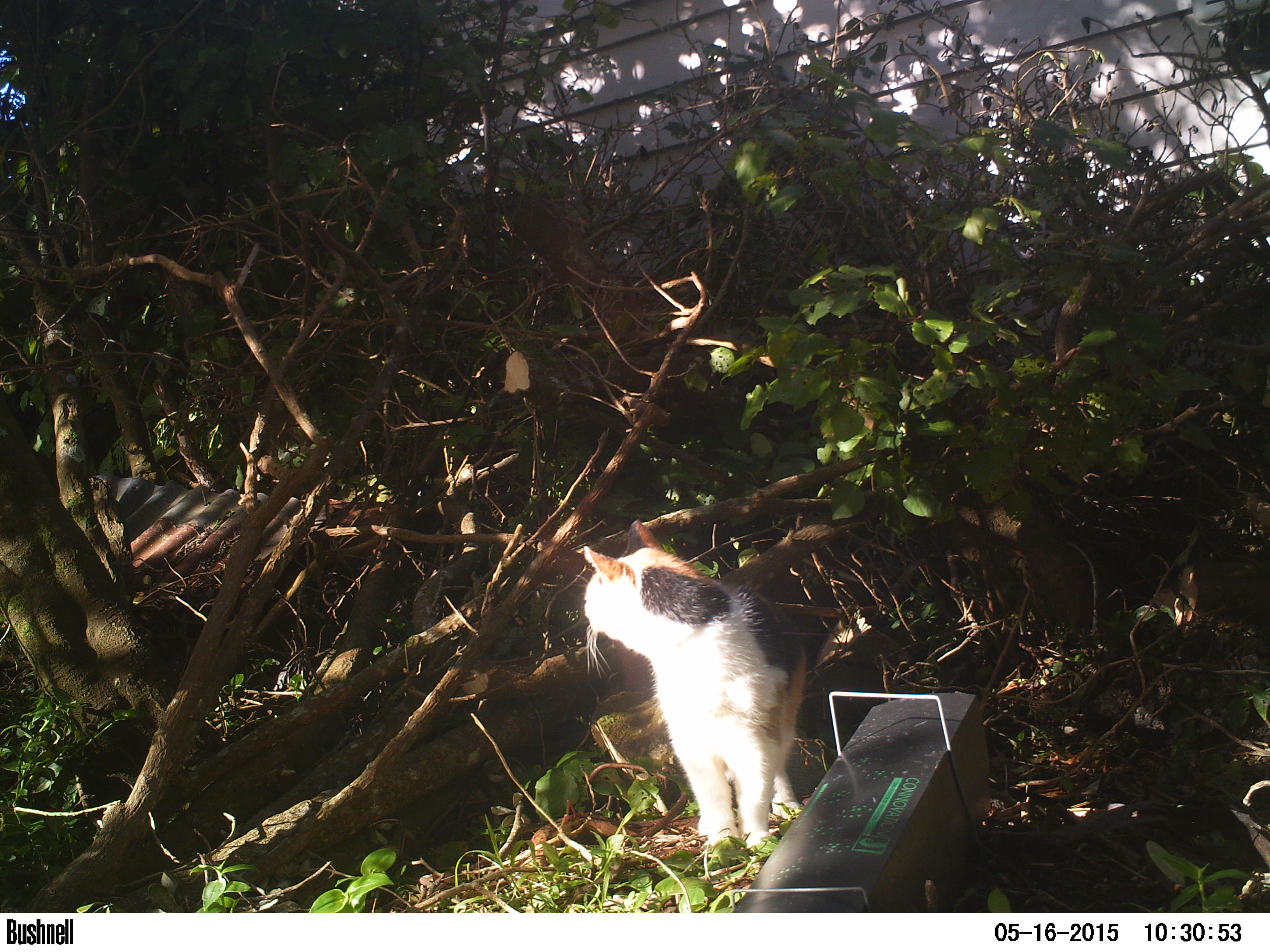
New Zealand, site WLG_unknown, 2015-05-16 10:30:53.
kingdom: Animalia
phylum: Chordata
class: Mammalia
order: Carnivora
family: Felidae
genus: Felis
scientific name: Felis catus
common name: domestic cat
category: cat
Cat (domestic cat) (Felis catus).